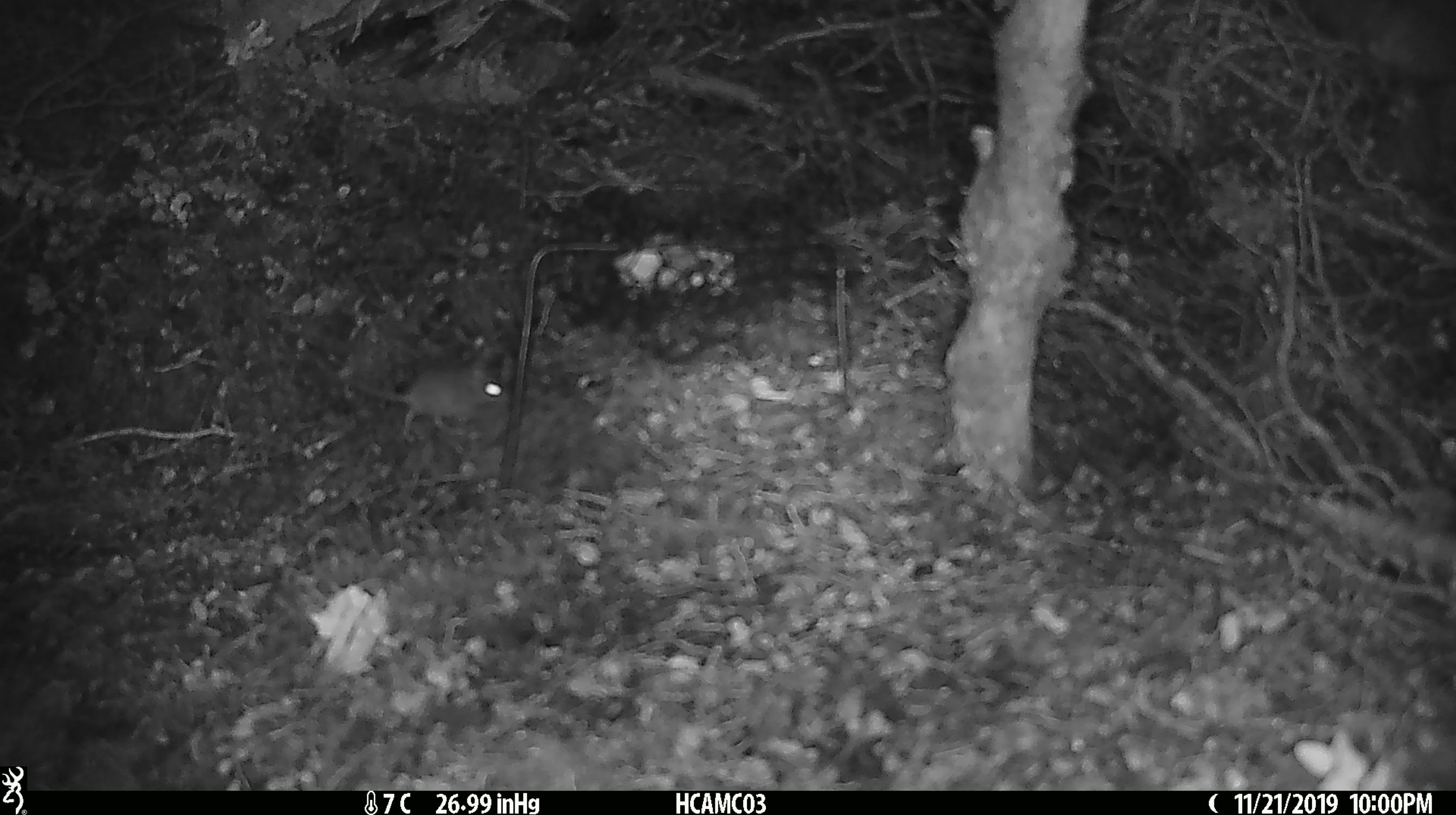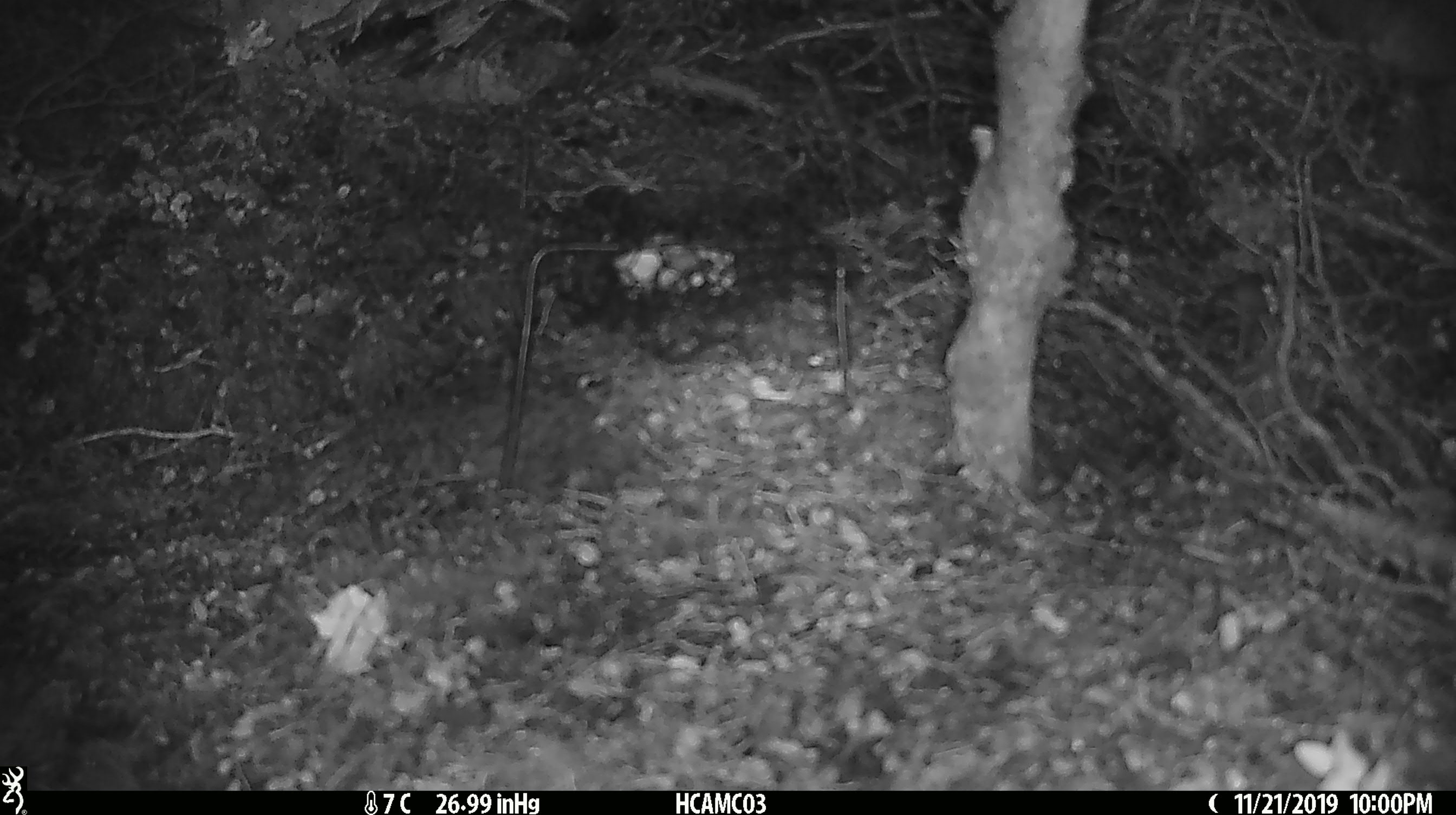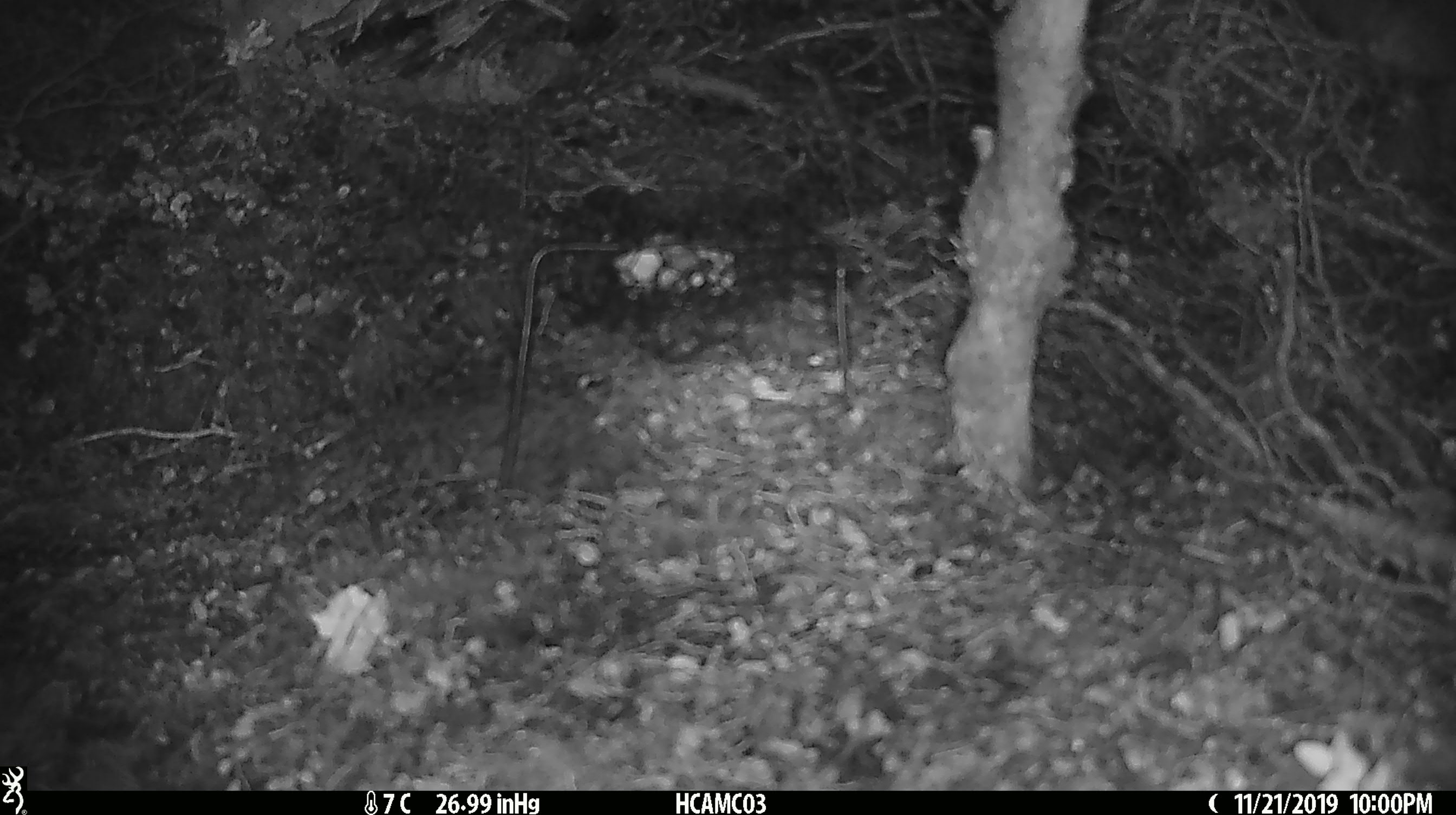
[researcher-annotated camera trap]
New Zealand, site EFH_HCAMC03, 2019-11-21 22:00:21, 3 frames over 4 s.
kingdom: Animalia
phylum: Chordata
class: Mammalia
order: Rodentia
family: Muridae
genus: Mus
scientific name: Mus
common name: mouse